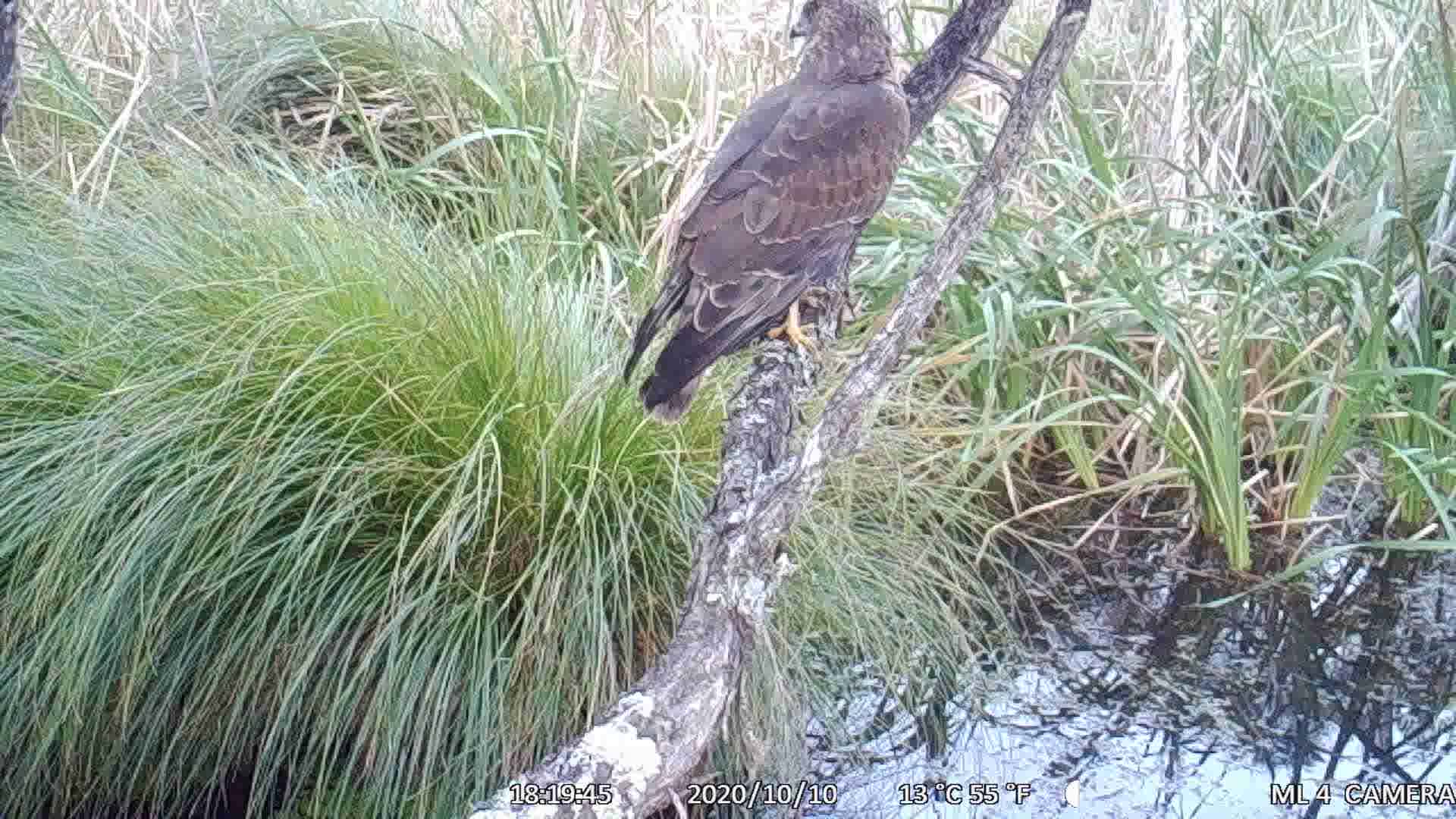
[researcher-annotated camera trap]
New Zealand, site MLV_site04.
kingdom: Animalia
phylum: Chordata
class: Aves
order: Accipitriformes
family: Accipitridae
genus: Circus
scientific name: Circus approximans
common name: swamp harrier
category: harrier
Harrier (swamp harrier) (Circus approximans).